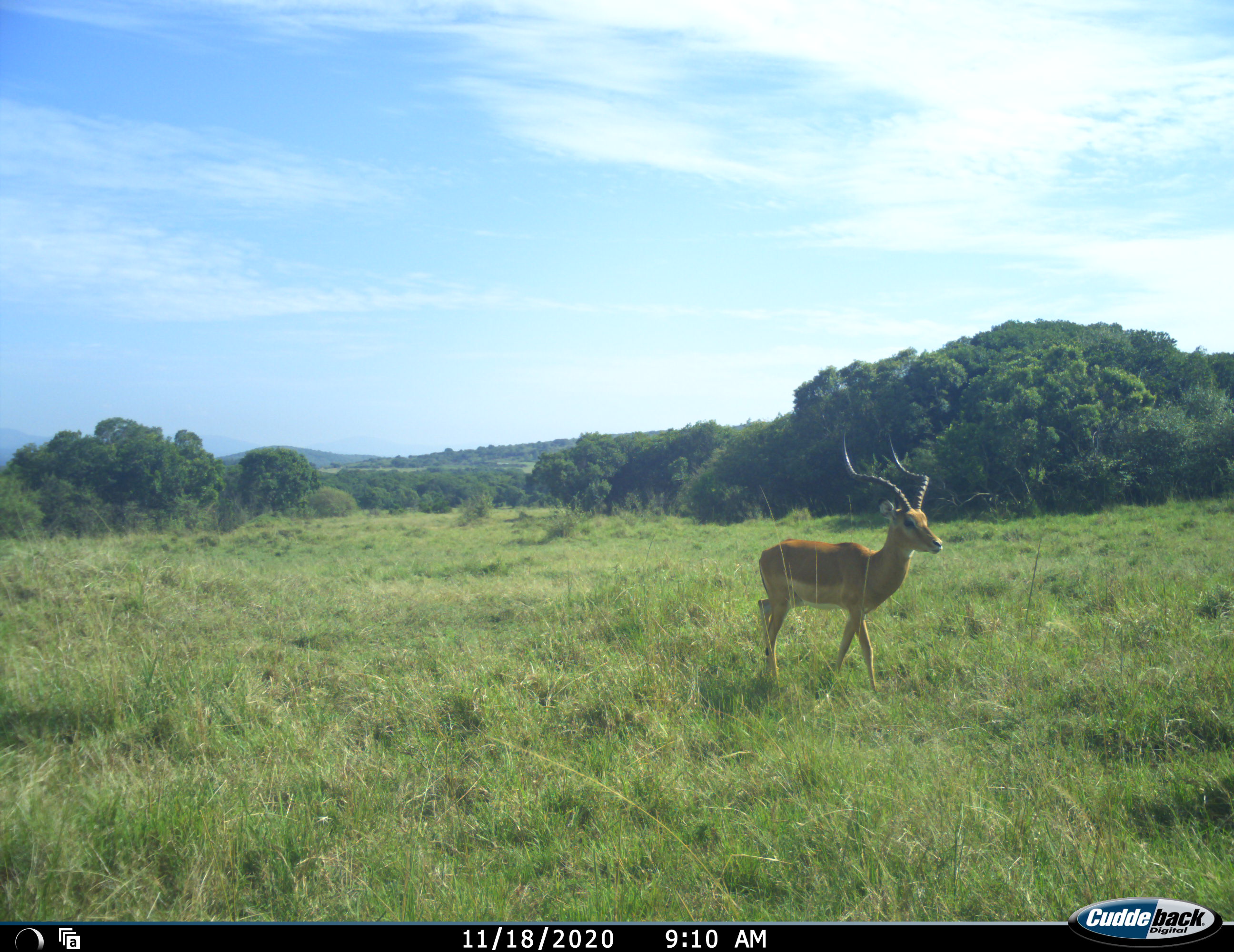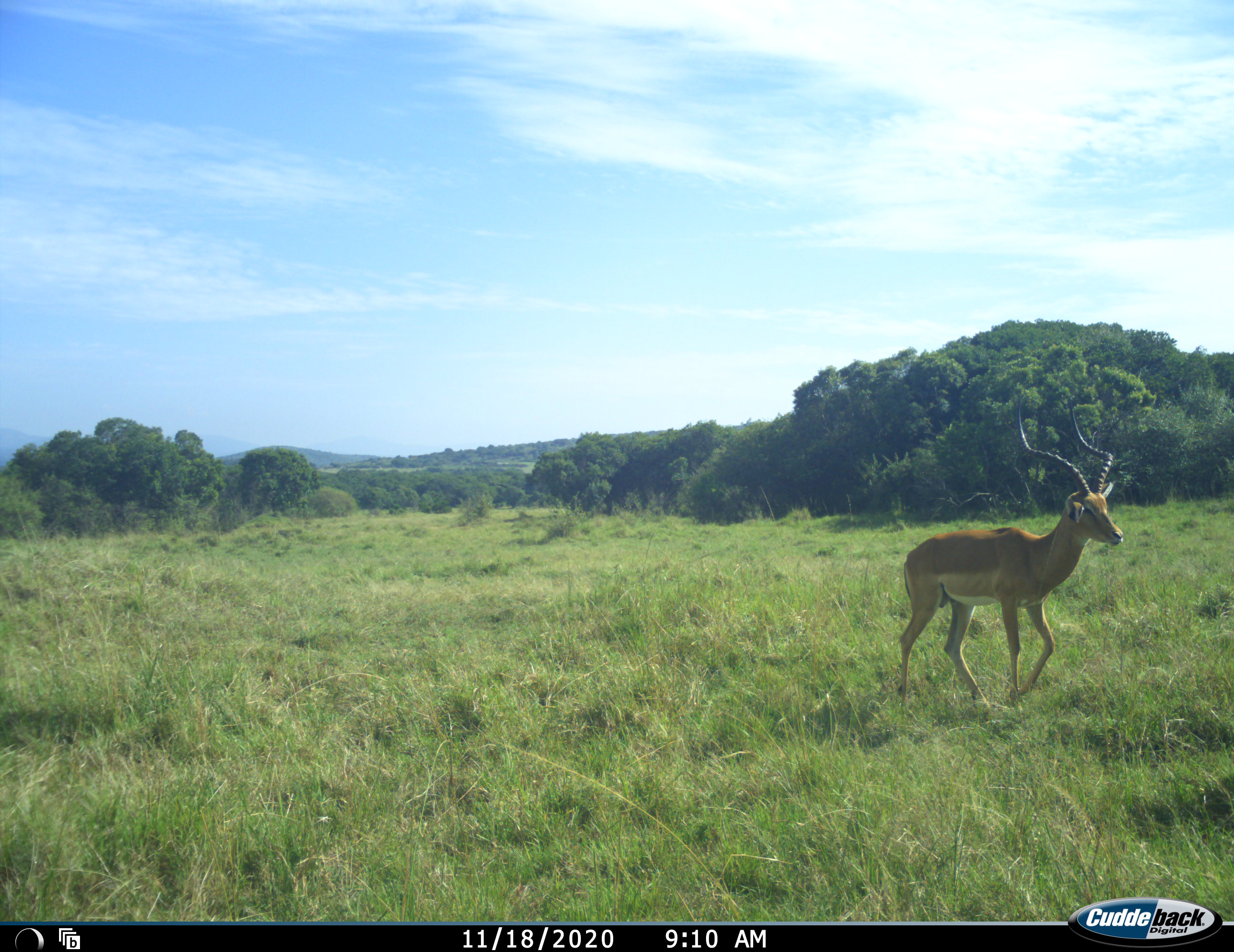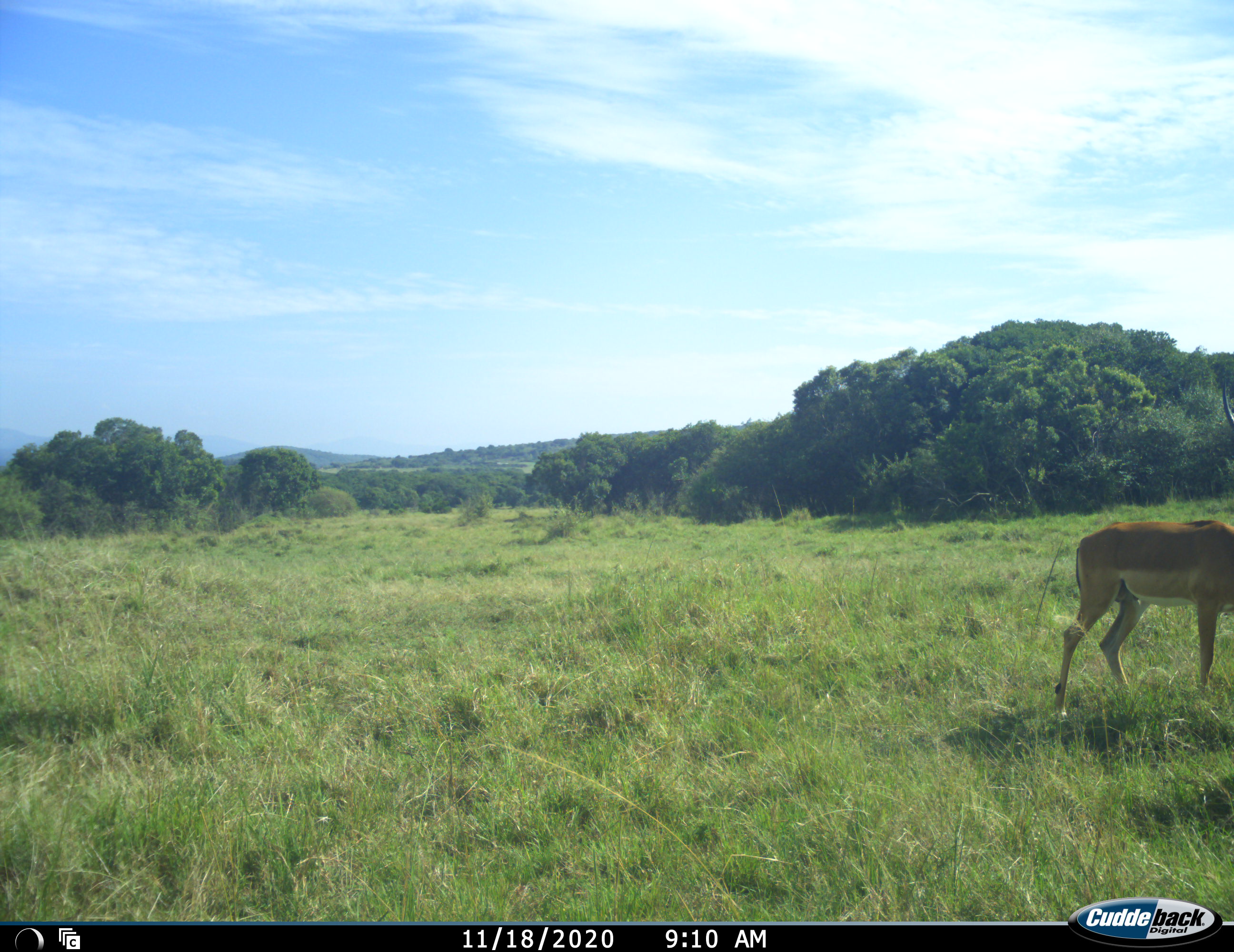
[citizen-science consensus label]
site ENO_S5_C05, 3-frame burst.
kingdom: Animalia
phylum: Chordata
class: Mammalia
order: Artiodactyla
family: Bovidae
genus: Aepyceros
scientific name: Aepyceros melampus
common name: impala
Impala (Aepyceros melampus), count 1. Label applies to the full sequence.